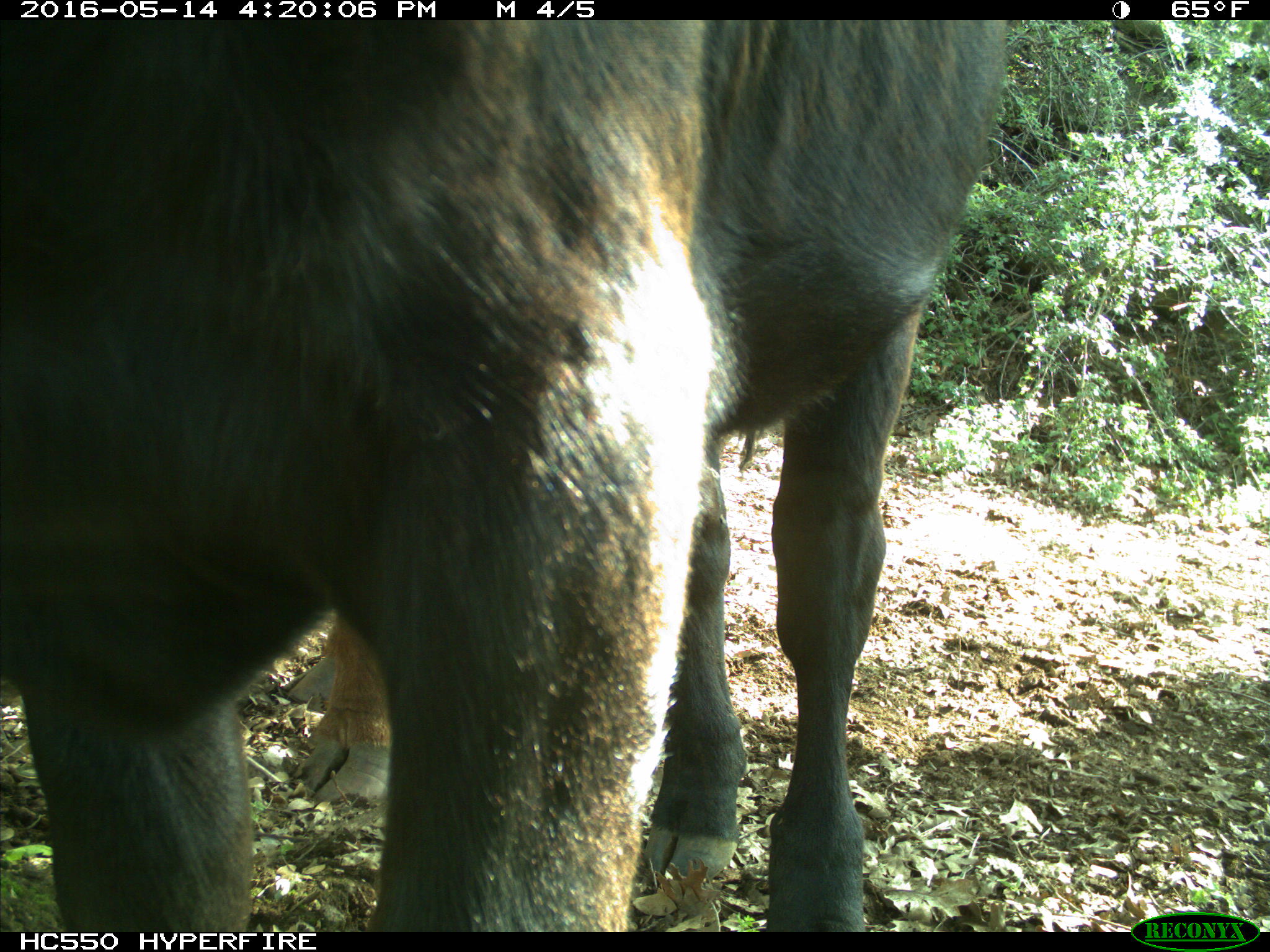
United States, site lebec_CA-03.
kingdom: Animalia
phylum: Chordata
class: Mammalia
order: Artiodactyla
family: Bovidae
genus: Bos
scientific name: Bos taurus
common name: domestic cow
Bos taurus (domestic cow).